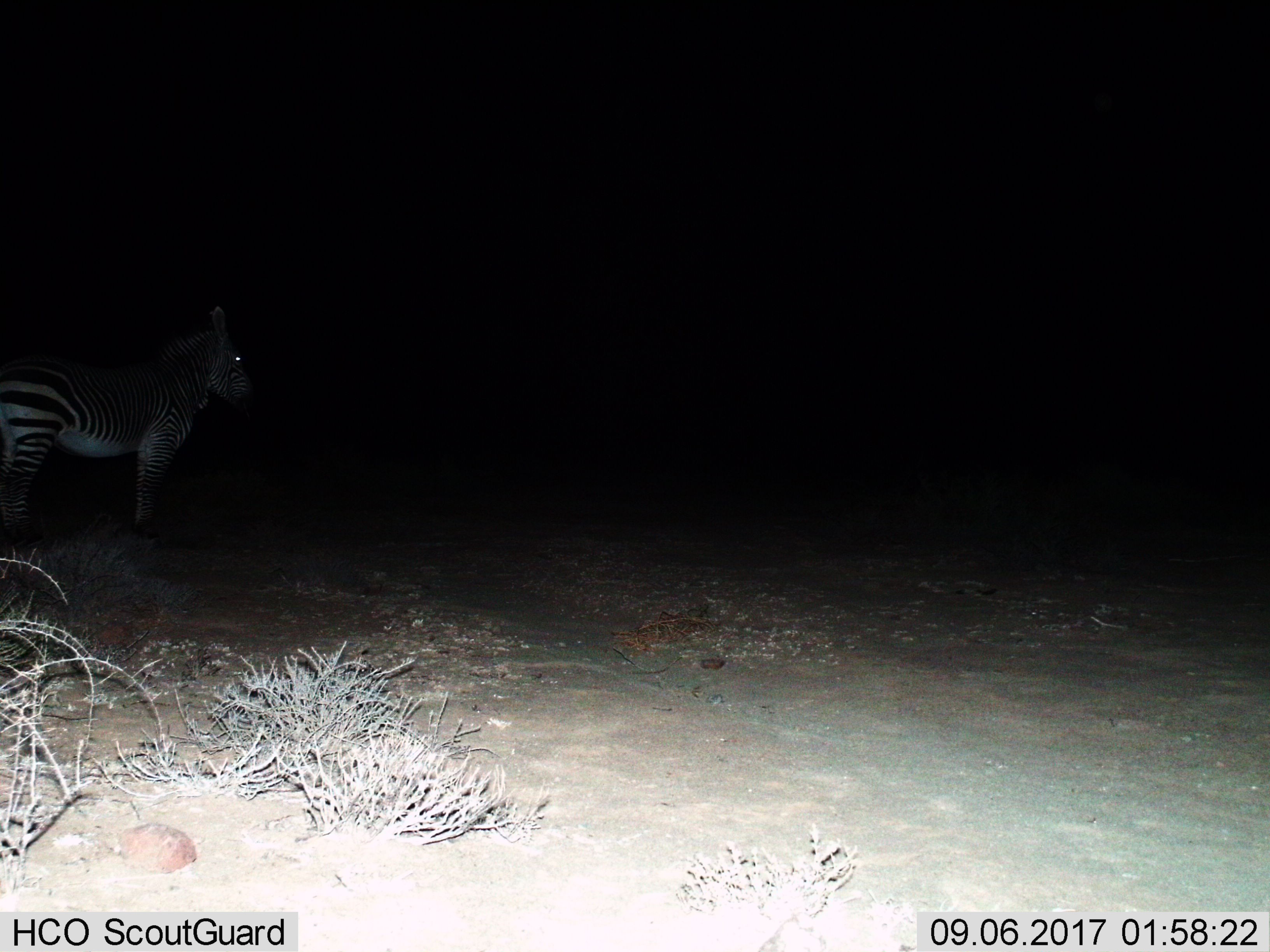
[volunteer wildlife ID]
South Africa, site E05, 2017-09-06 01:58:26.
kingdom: Animalia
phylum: Chordata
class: Mammalia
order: Perissodactyla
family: Equidae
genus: Equus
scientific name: Equus zebra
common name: mountain zebra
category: zebramountain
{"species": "zebramountain (mountain zebra) (Equus zebra)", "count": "1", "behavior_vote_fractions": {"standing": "100%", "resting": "0%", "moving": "0%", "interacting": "0%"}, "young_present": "0%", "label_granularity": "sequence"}